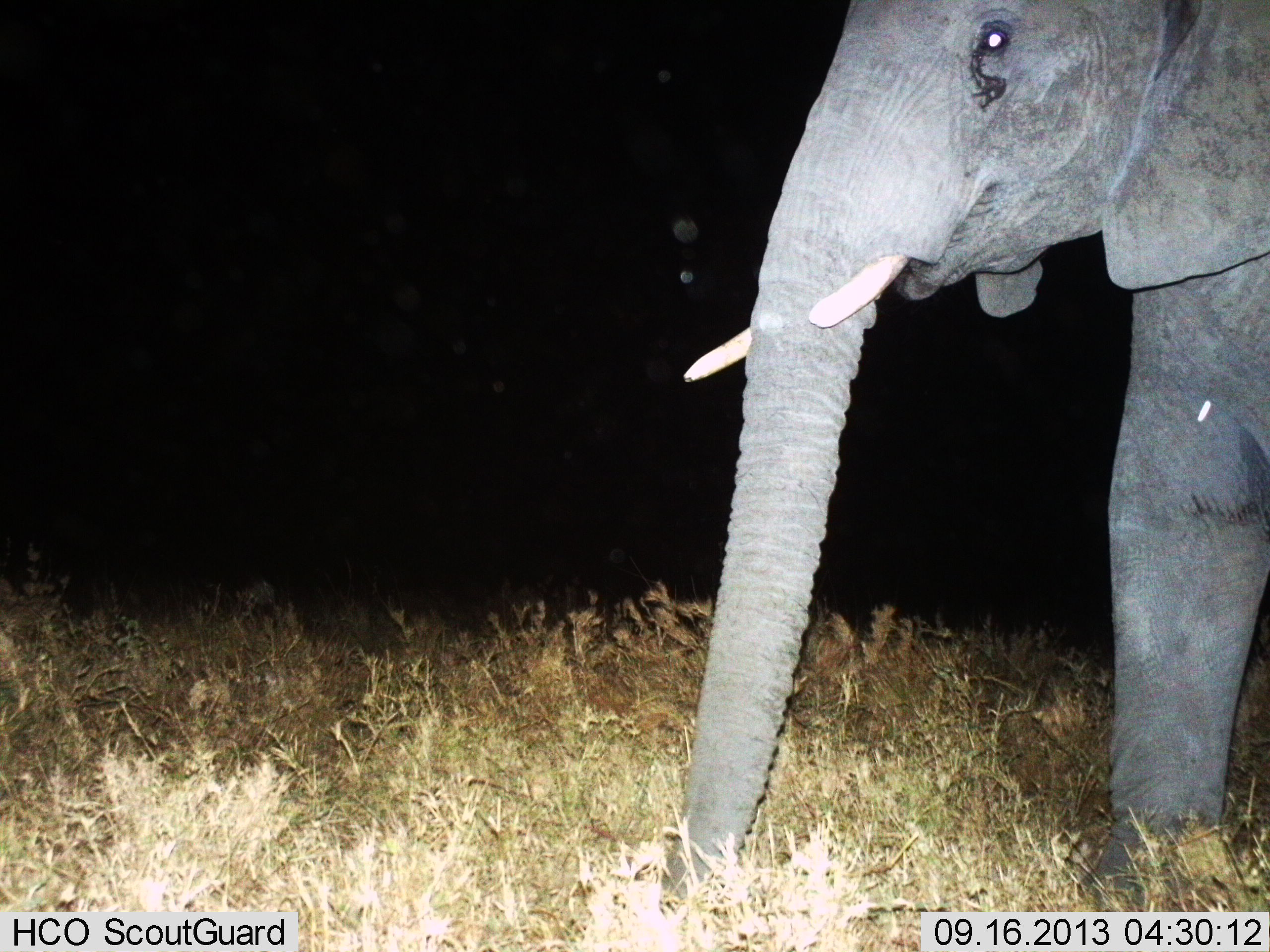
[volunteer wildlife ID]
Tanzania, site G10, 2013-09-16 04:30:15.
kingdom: Animalia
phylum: Chordata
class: Mammalia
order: Proboscidea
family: Elephantidae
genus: Loxodonta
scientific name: Loxodonta africana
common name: african bush elephant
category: elephant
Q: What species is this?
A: Elephant (african bush elephant) (Loxodonta africana).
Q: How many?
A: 1.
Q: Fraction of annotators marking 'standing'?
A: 71%.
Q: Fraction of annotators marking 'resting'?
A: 0%.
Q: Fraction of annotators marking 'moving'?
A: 29%.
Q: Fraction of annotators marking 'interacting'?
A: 0%.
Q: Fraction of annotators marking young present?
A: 0%.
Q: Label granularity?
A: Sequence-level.